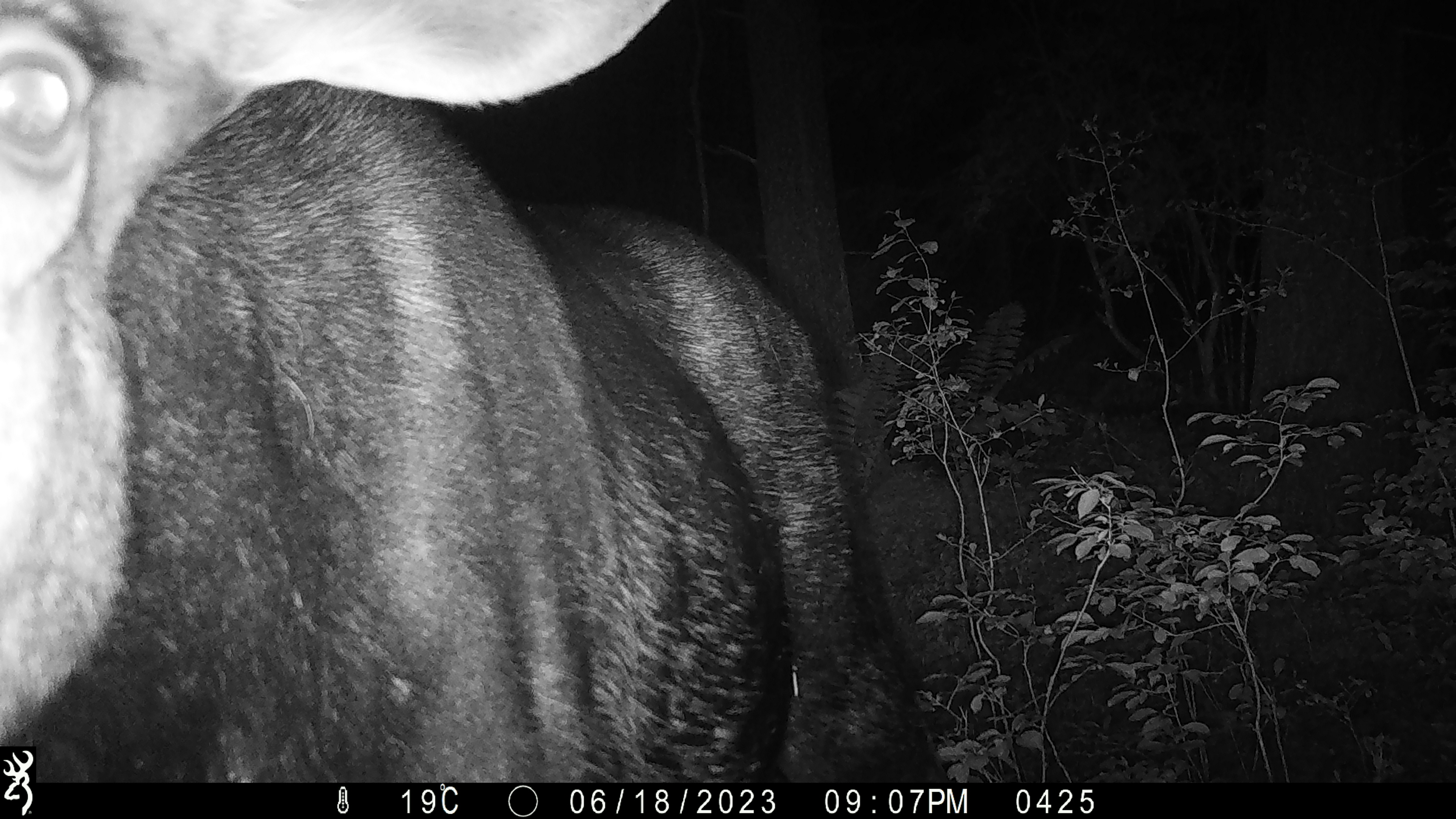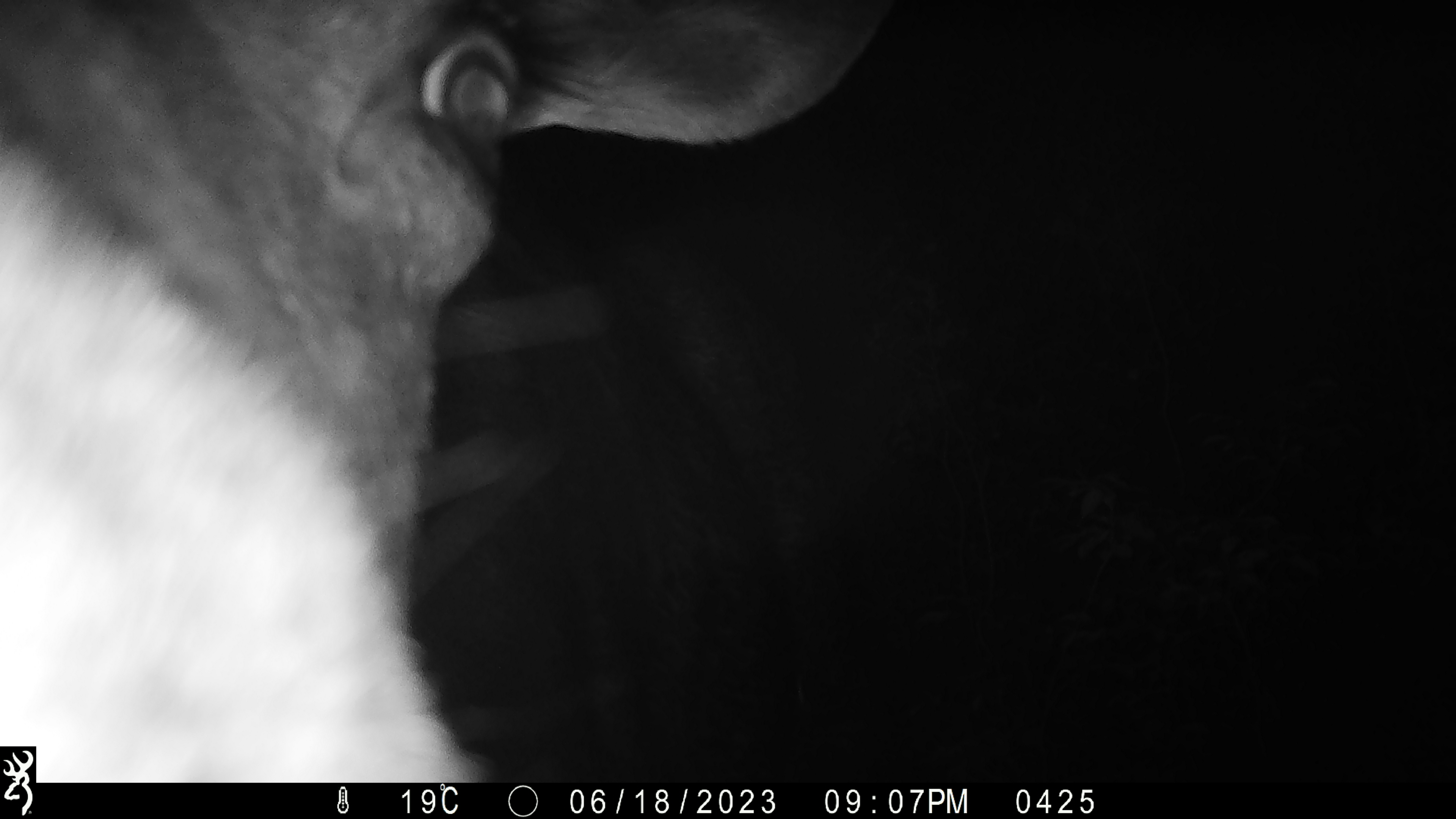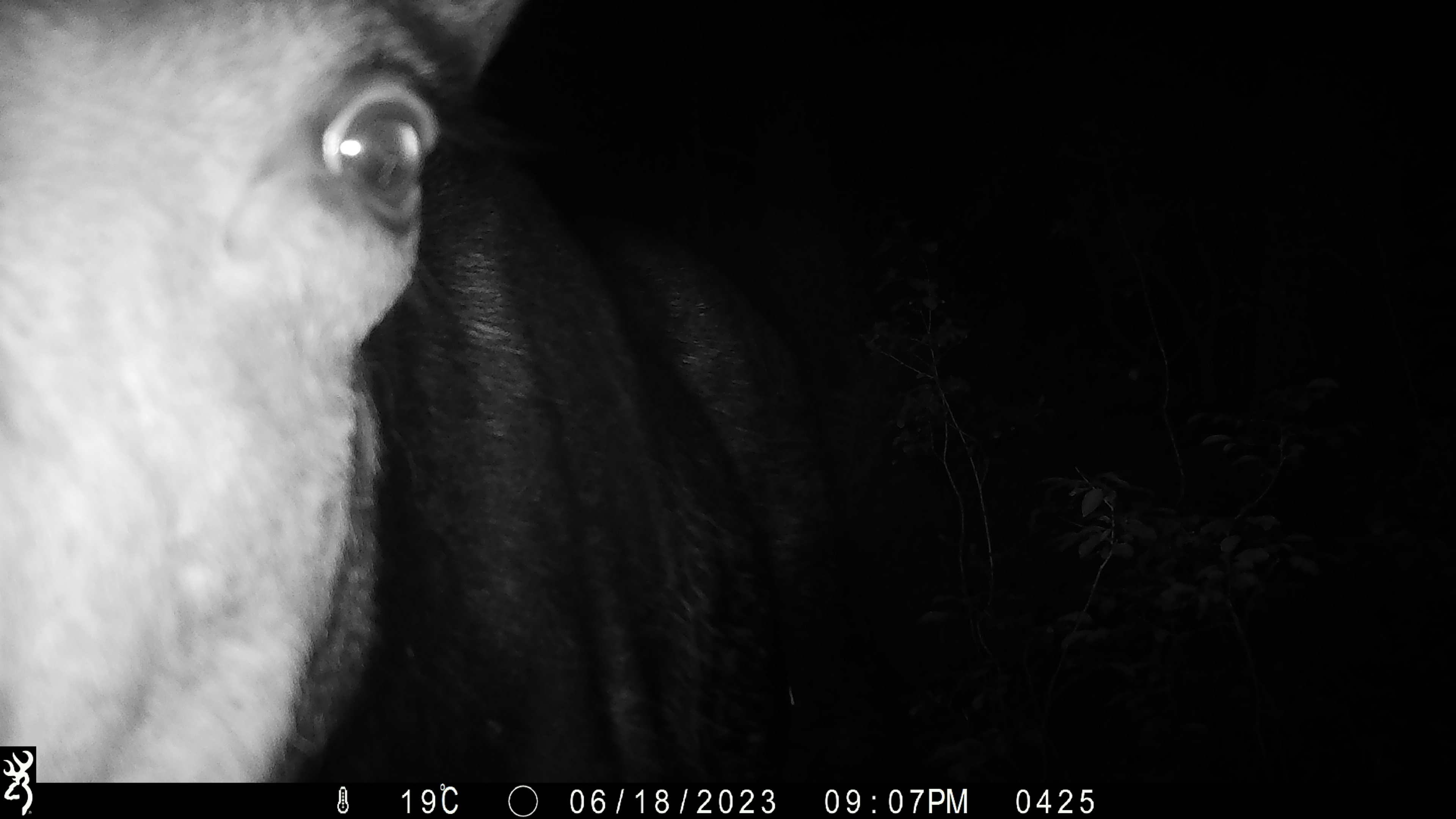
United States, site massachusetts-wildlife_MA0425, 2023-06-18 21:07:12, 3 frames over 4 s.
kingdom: Animalia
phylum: Chordata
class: Mammalia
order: Artiodactyla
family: Cervidae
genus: Alces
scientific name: Alces alces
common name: moose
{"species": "moose (Alces alces)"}